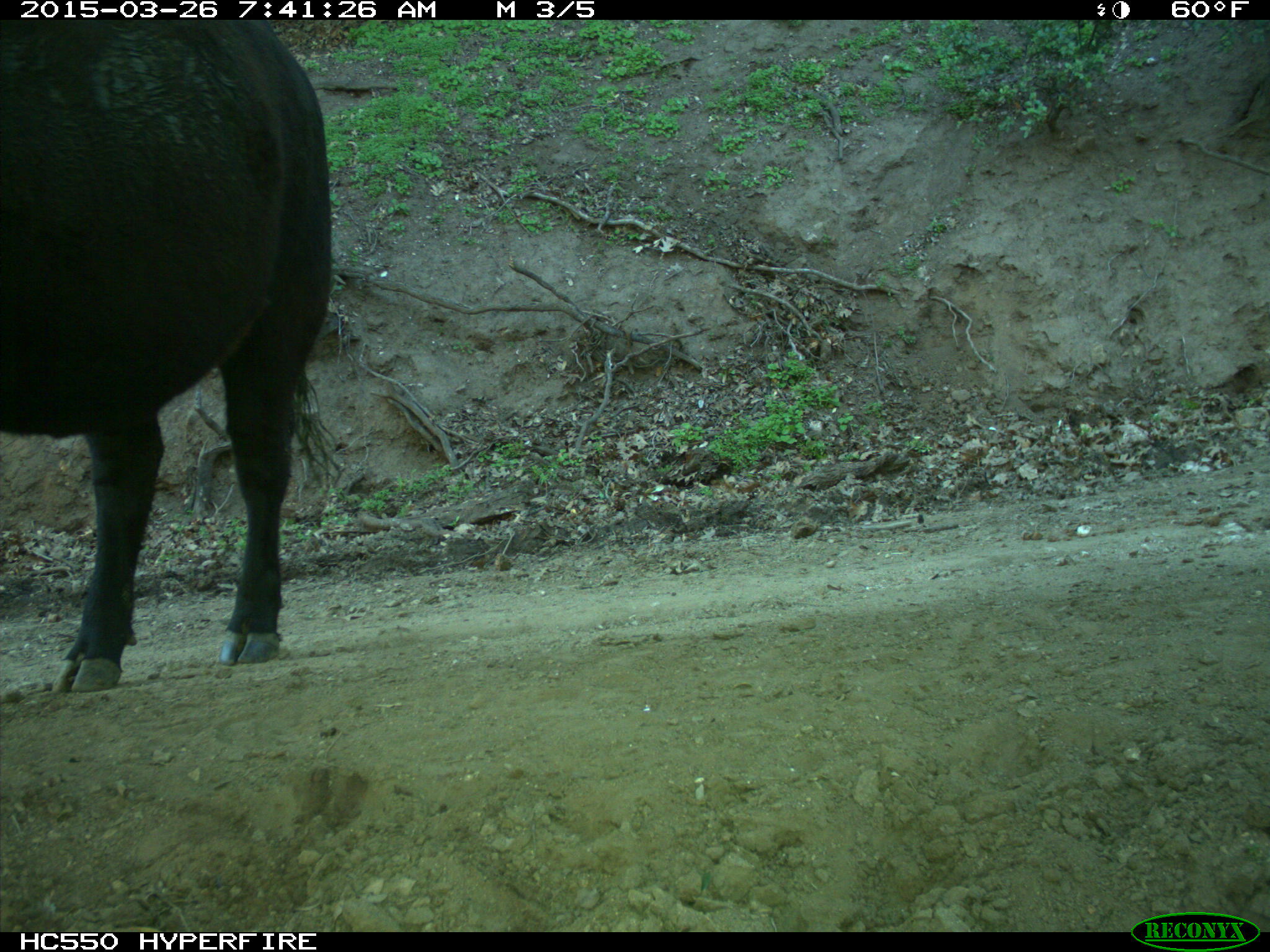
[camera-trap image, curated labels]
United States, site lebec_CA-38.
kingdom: Animalia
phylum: Chordata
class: Mammalia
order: Artiodactyla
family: Bovidae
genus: Bos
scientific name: Bos taurus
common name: domestic cow